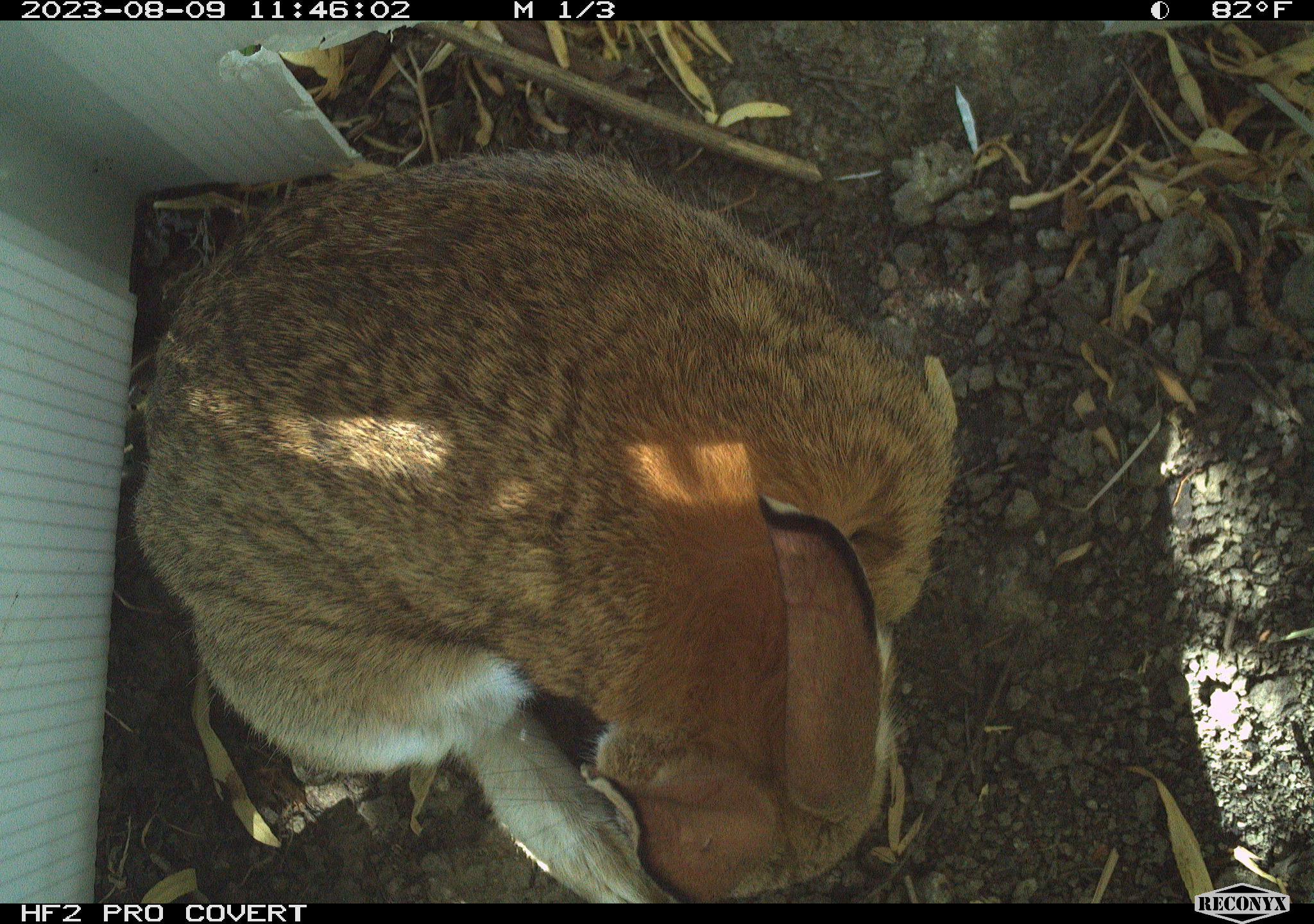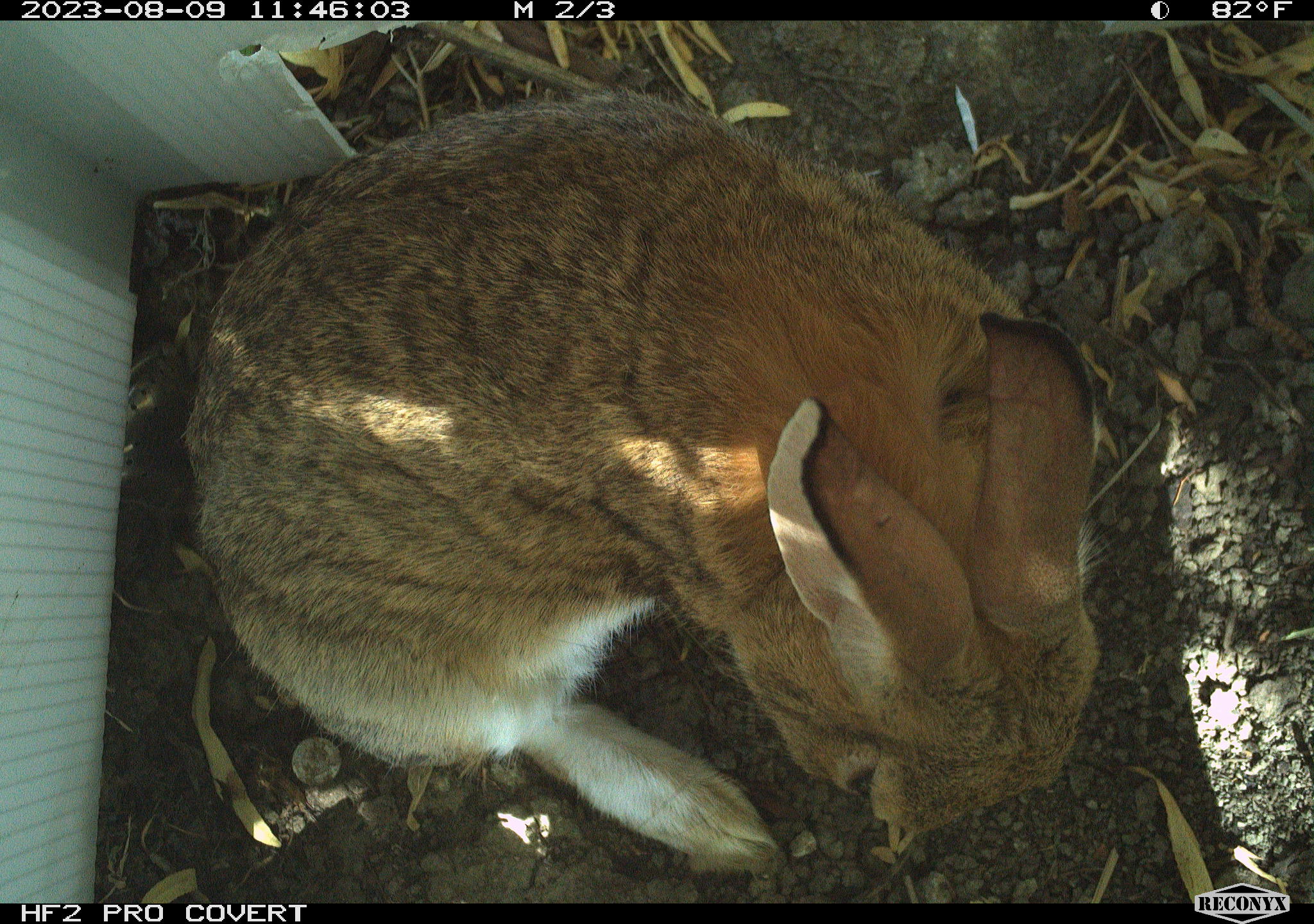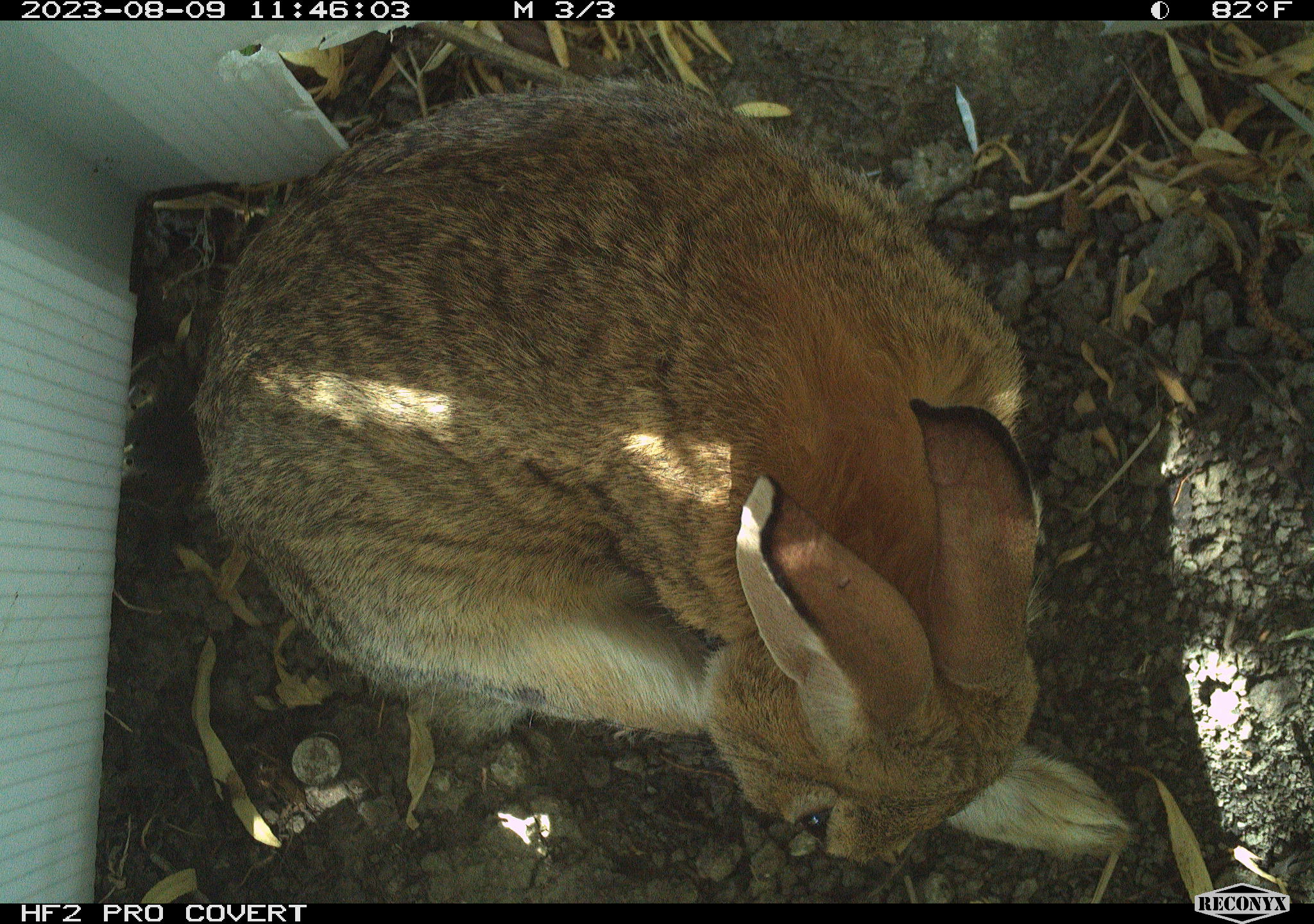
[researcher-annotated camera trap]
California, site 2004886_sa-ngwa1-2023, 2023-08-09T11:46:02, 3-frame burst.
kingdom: Animalia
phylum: Chordata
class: Mammalia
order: Lagomorpha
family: Leporidae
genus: Sylvilagus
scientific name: Sylvilagus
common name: cottontail rabbits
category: sylvilagus species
Sylvilagus species (cottontail rabbits) (Sylvilagus).